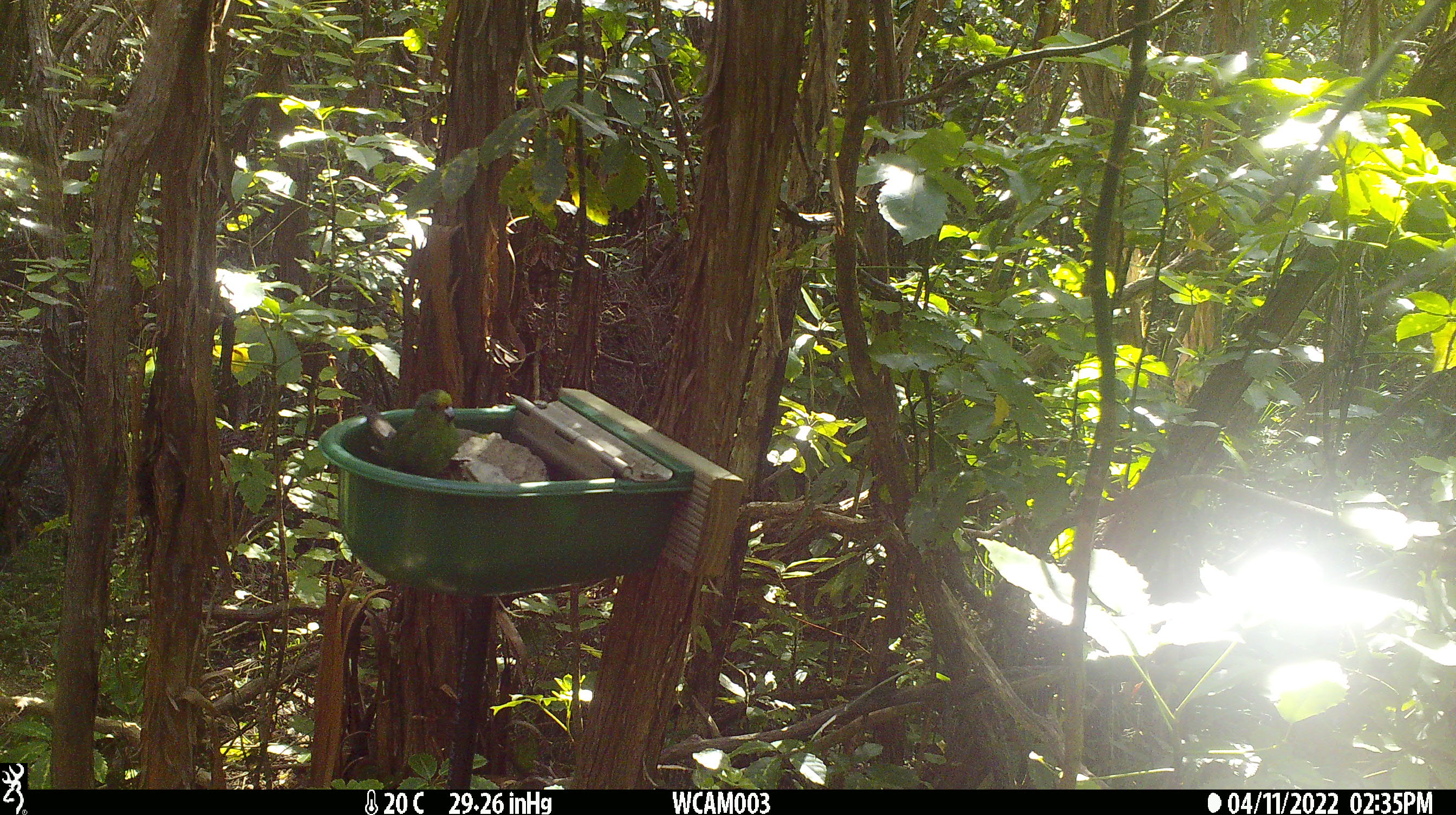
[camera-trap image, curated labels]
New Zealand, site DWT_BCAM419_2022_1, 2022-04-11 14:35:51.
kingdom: Animalia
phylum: Chordata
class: Aves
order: Psittaciformes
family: Psittaculidae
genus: Cyanoramphus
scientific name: Cyanoramphus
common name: parakeet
Parakeet (Cyanoramphus).